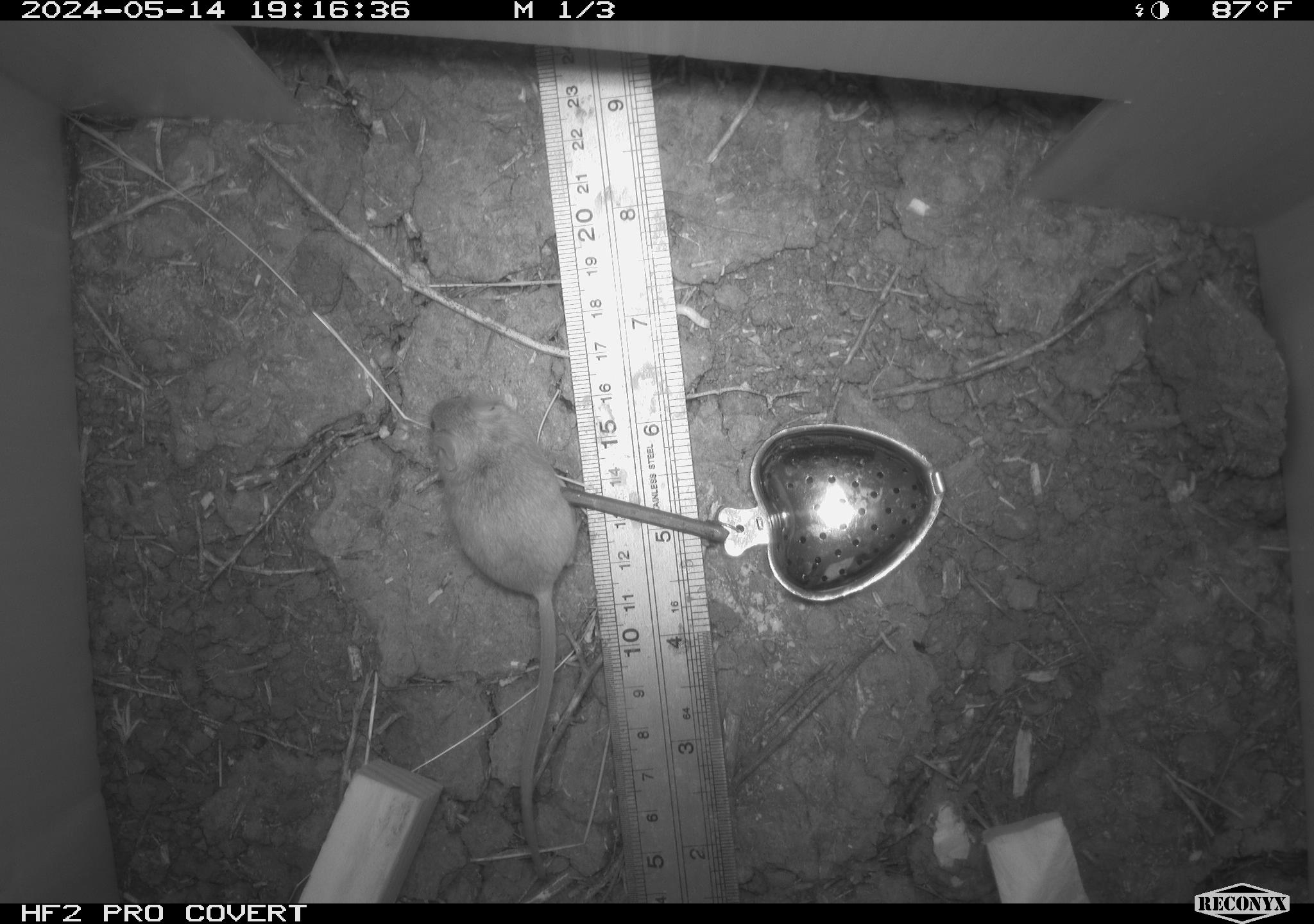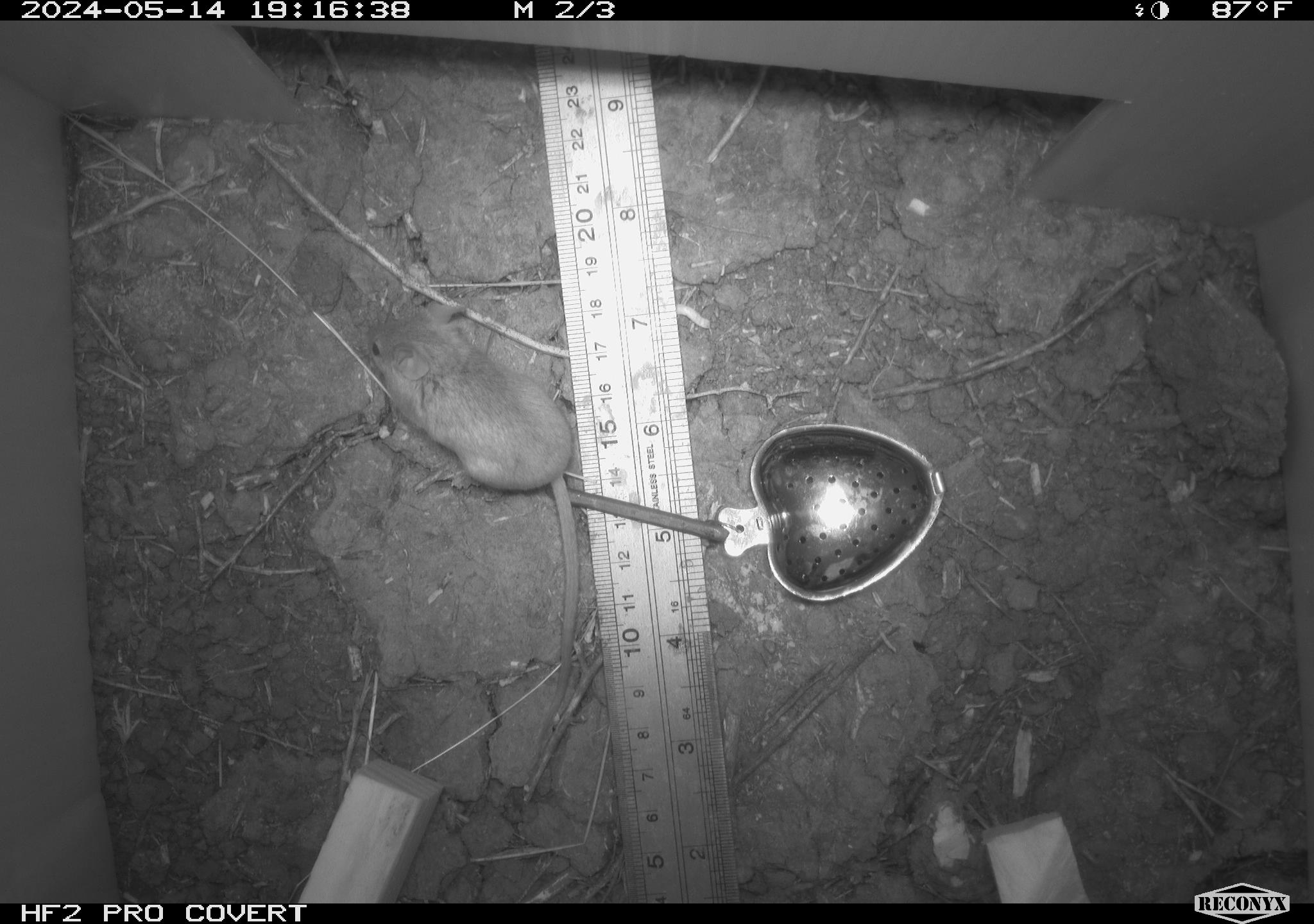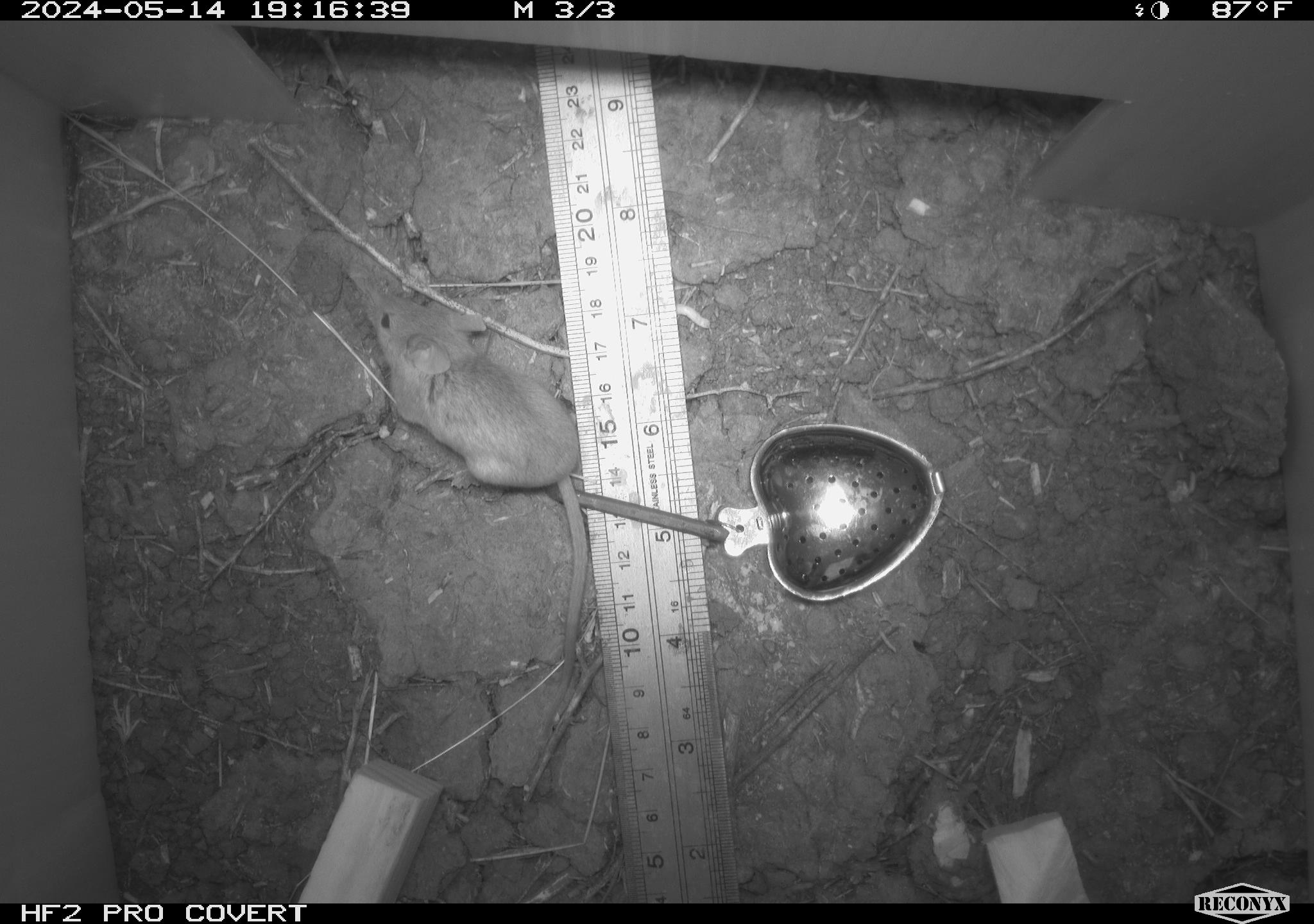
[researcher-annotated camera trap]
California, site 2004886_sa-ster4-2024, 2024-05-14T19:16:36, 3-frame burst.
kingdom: Animalia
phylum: Chordata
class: Mammalia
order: Rodentia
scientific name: Rodentia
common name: mouse species